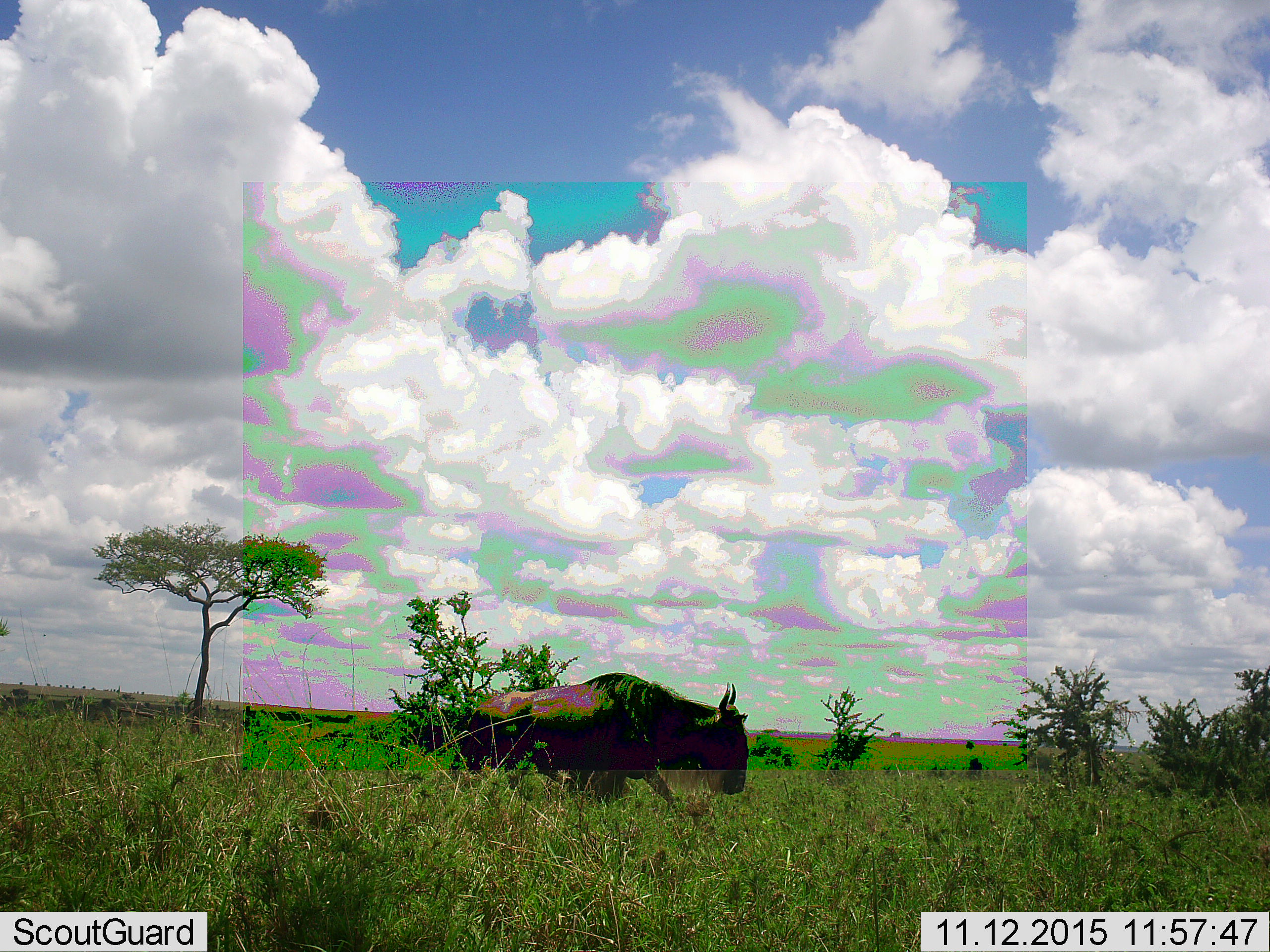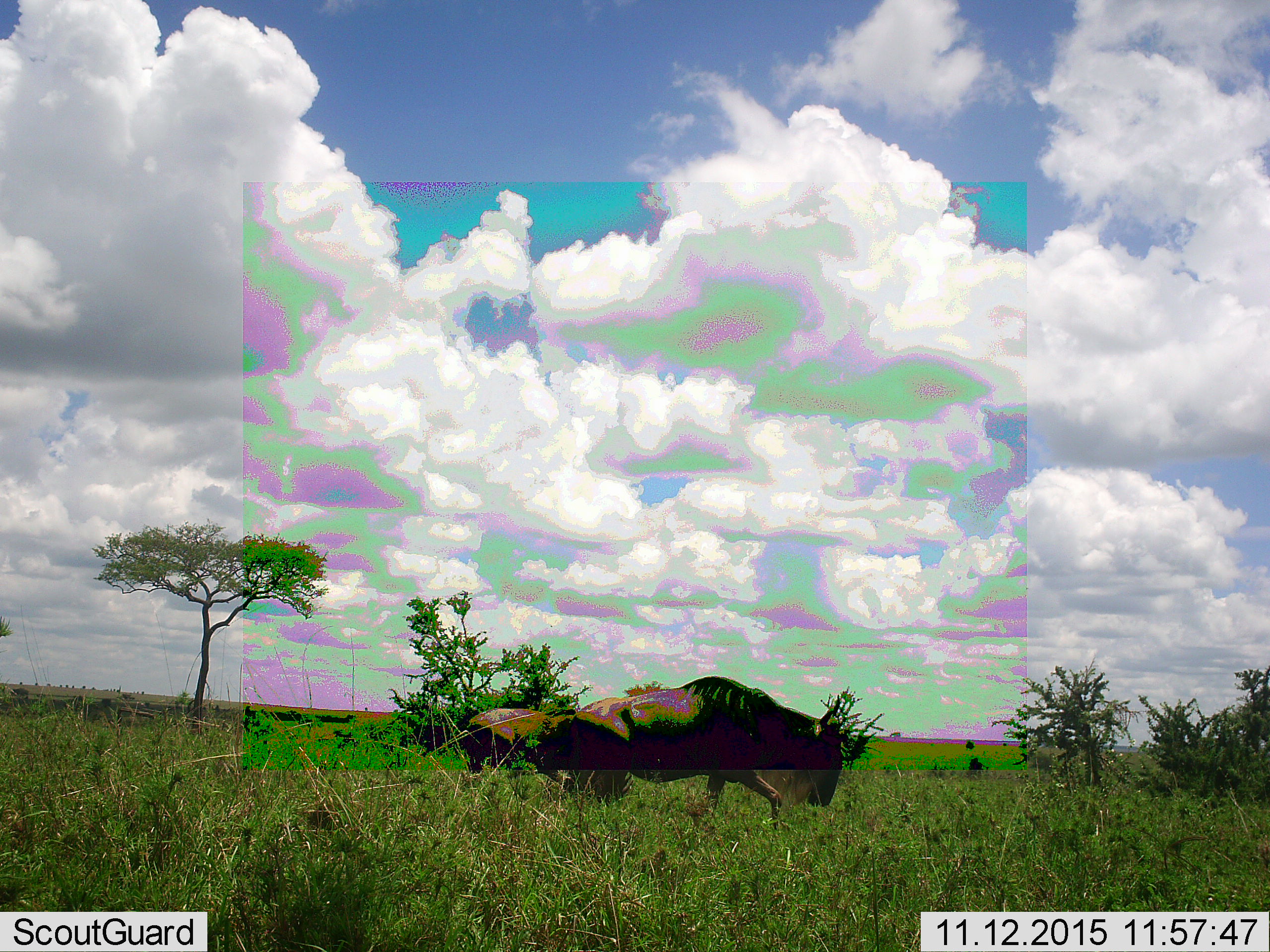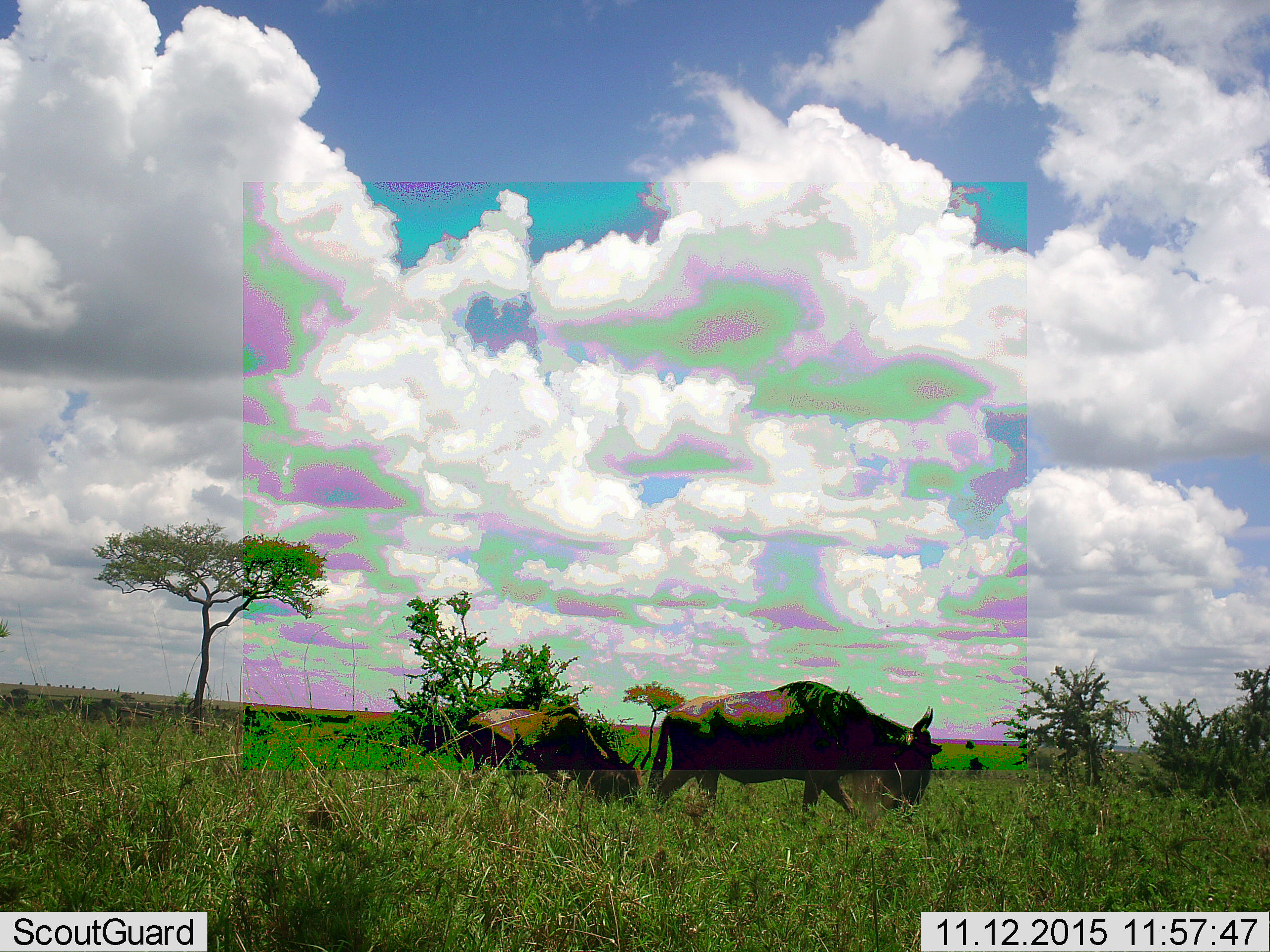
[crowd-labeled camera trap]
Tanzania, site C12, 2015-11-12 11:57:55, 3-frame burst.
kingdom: Animalia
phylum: Chordata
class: Mammalia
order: Artiodactyla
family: Bovidae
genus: Connochaetes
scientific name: Connochaetes taurinus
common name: blue wildebeest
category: wildebeest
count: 2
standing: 19%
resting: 6%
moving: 69%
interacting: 0%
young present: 19%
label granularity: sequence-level